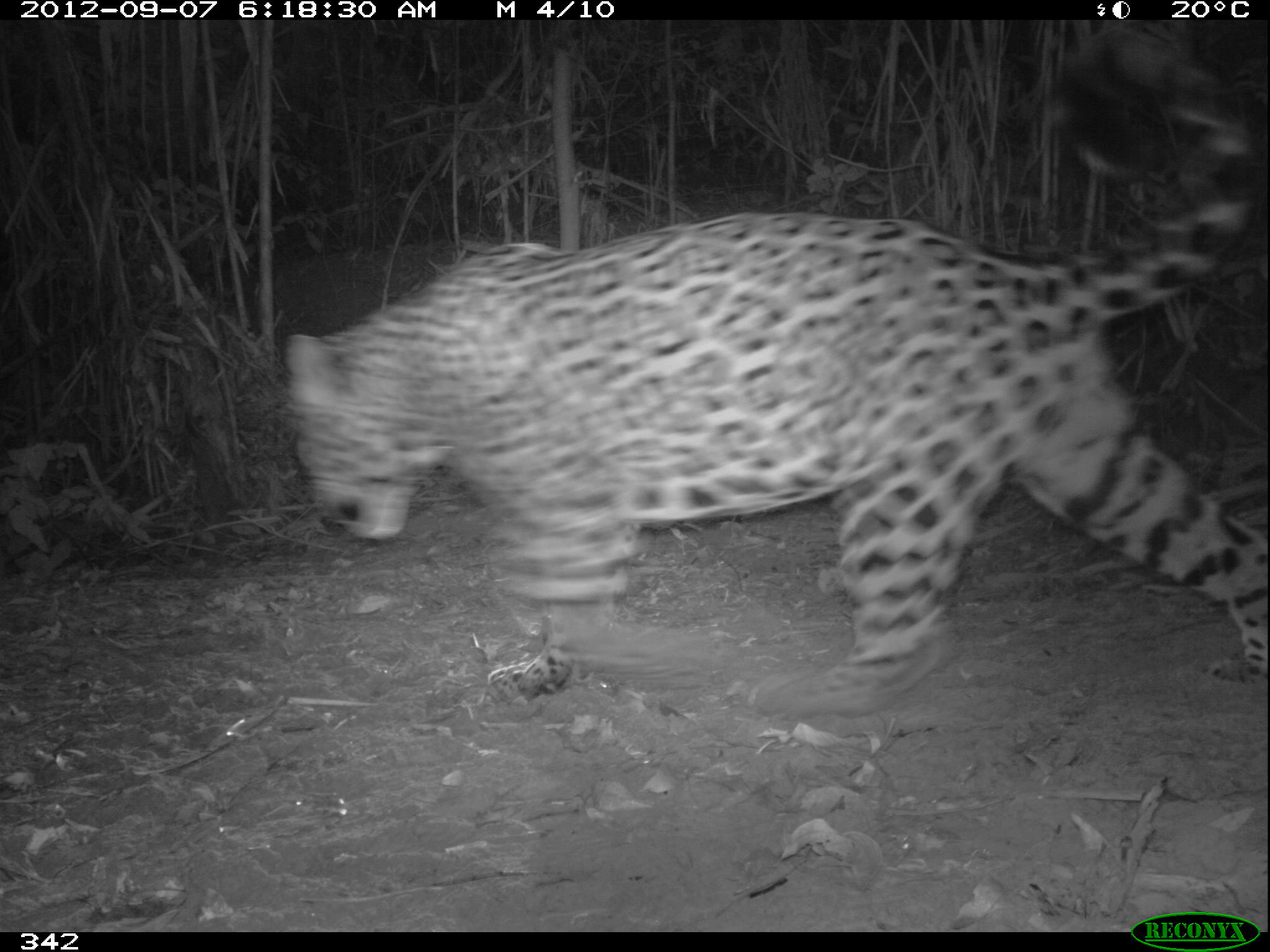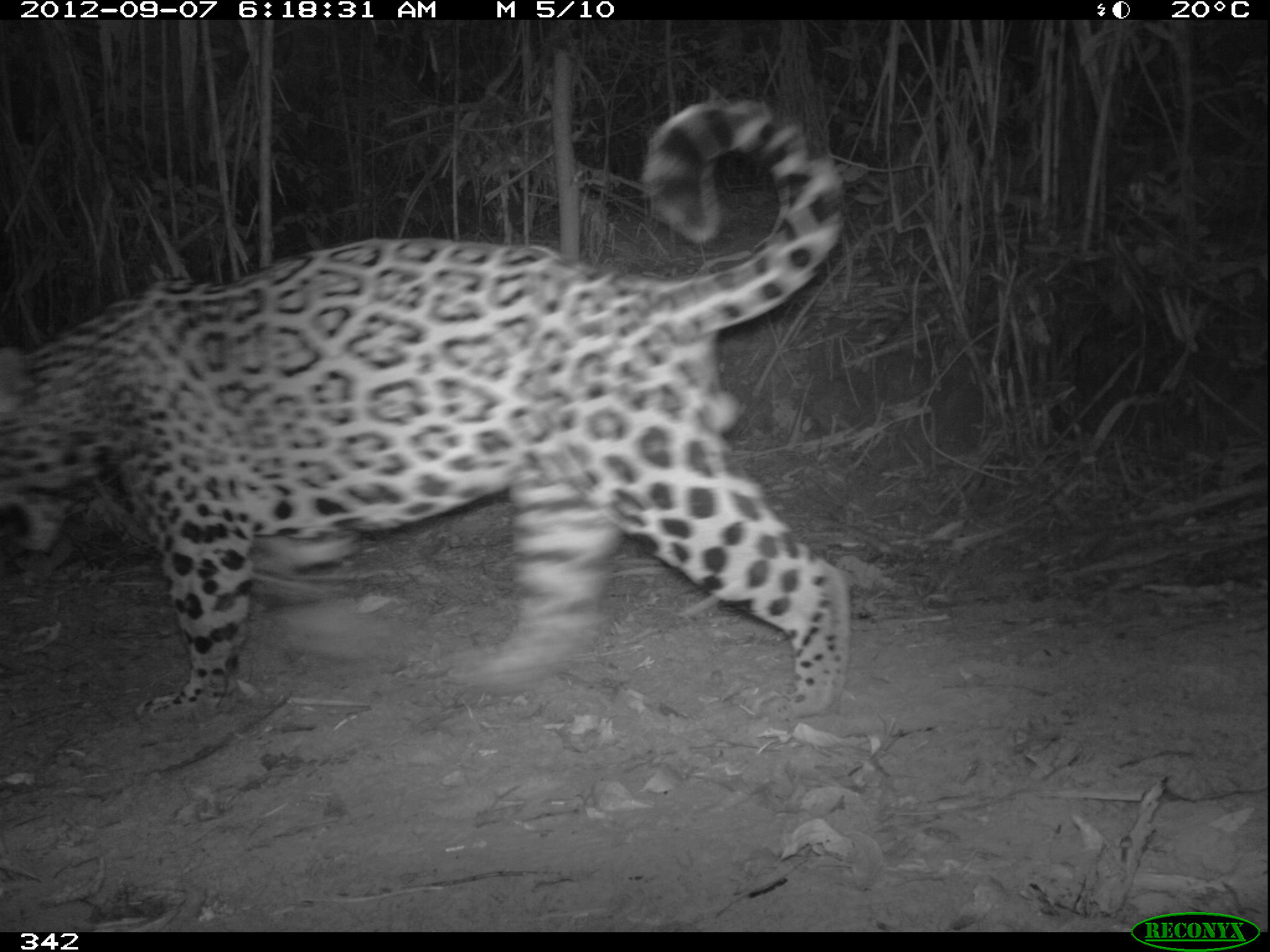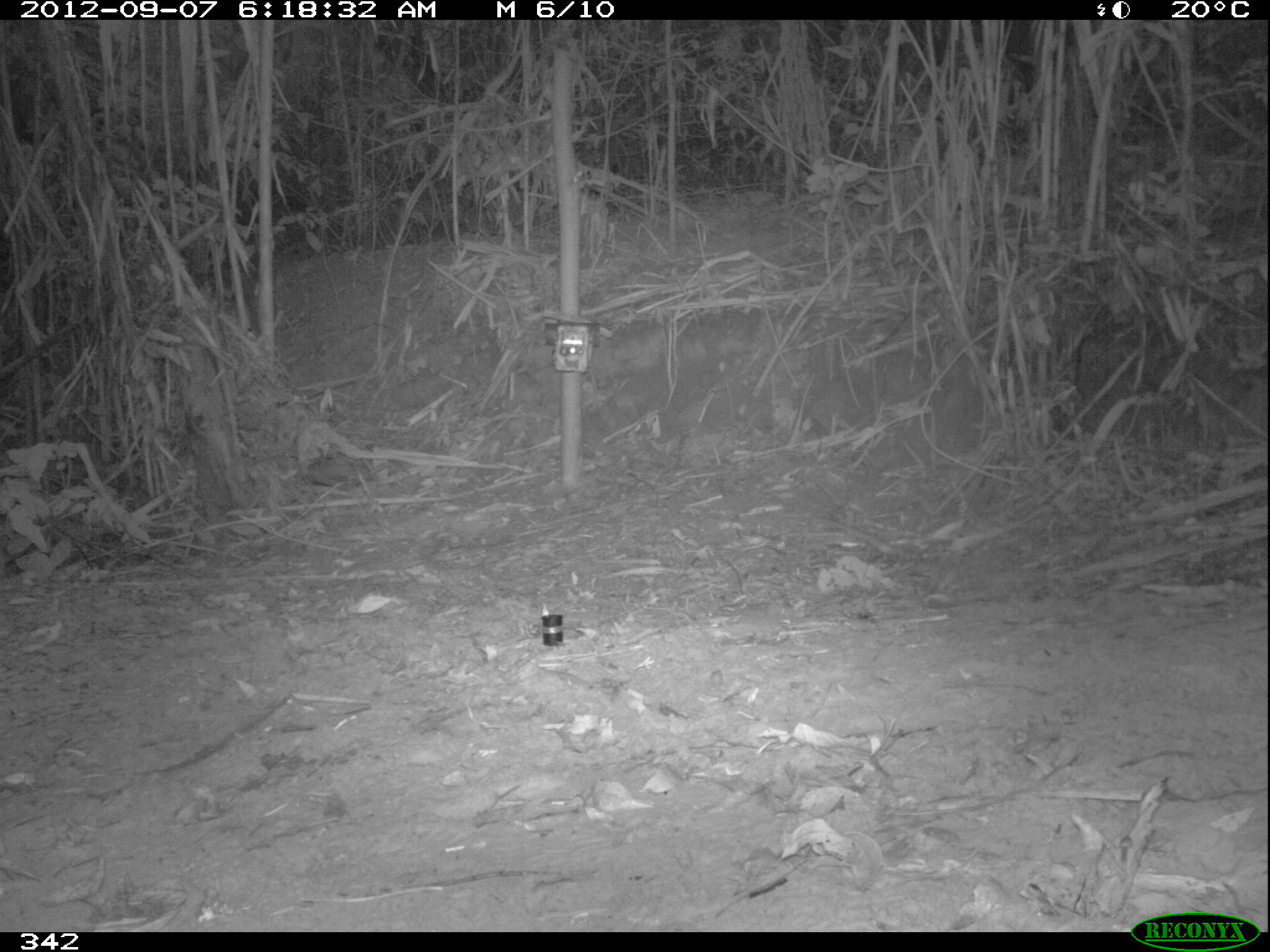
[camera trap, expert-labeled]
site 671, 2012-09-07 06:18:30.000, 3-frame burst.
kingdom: Animalia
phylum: Chordata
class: Mammalia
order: Carnivora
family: Felidae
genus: Panthera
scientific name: Panthera onca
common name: jaguar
Panthera onca (jaguar).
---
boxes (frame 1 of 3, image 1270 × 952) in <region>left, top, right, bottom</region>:
panthera onca: <region>288, 26, 1270, 720</region>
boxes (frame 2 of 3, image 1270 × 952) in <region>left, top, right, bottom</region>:
panthera onca: <region>0, 101, 849, 718</region>